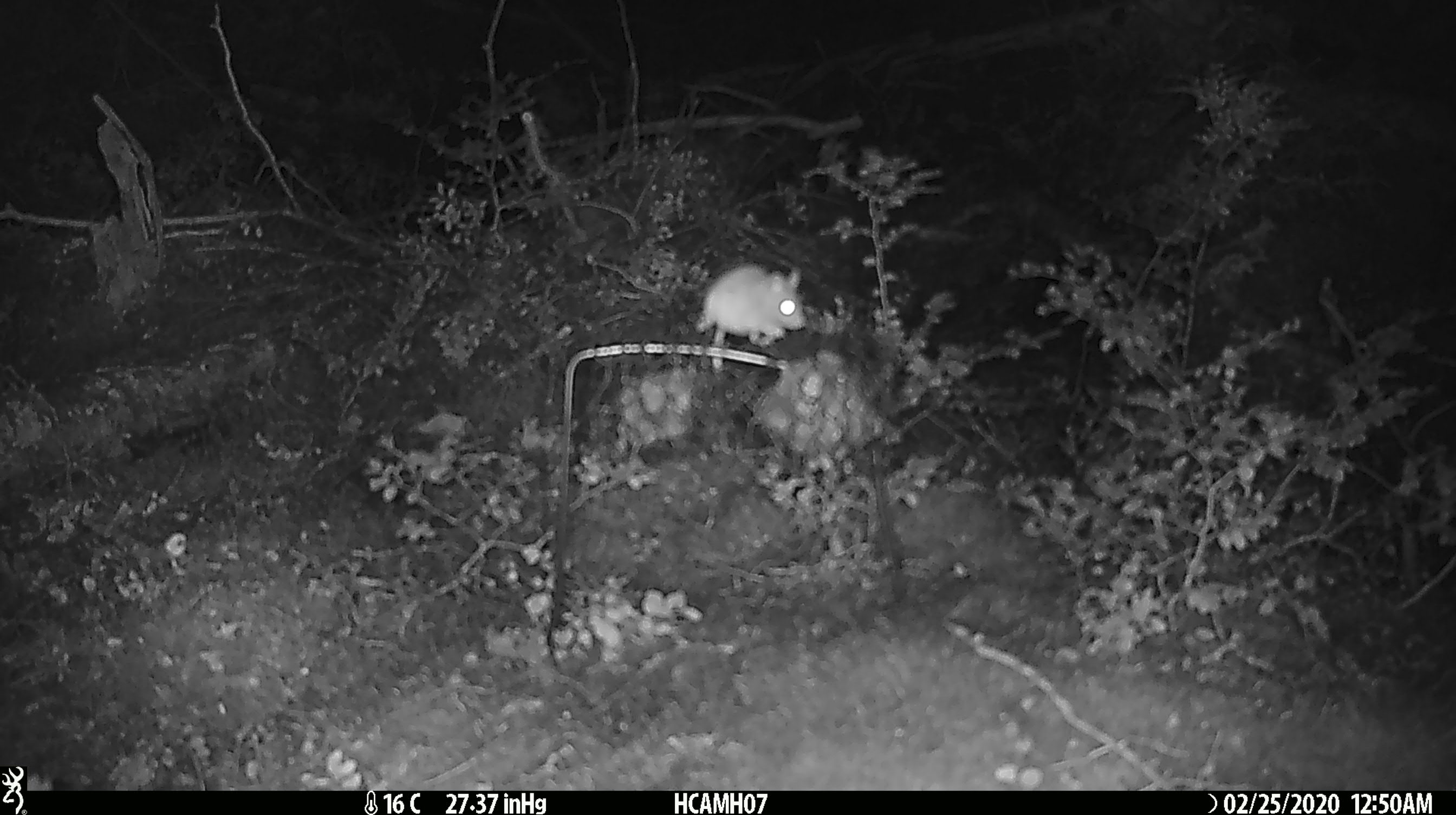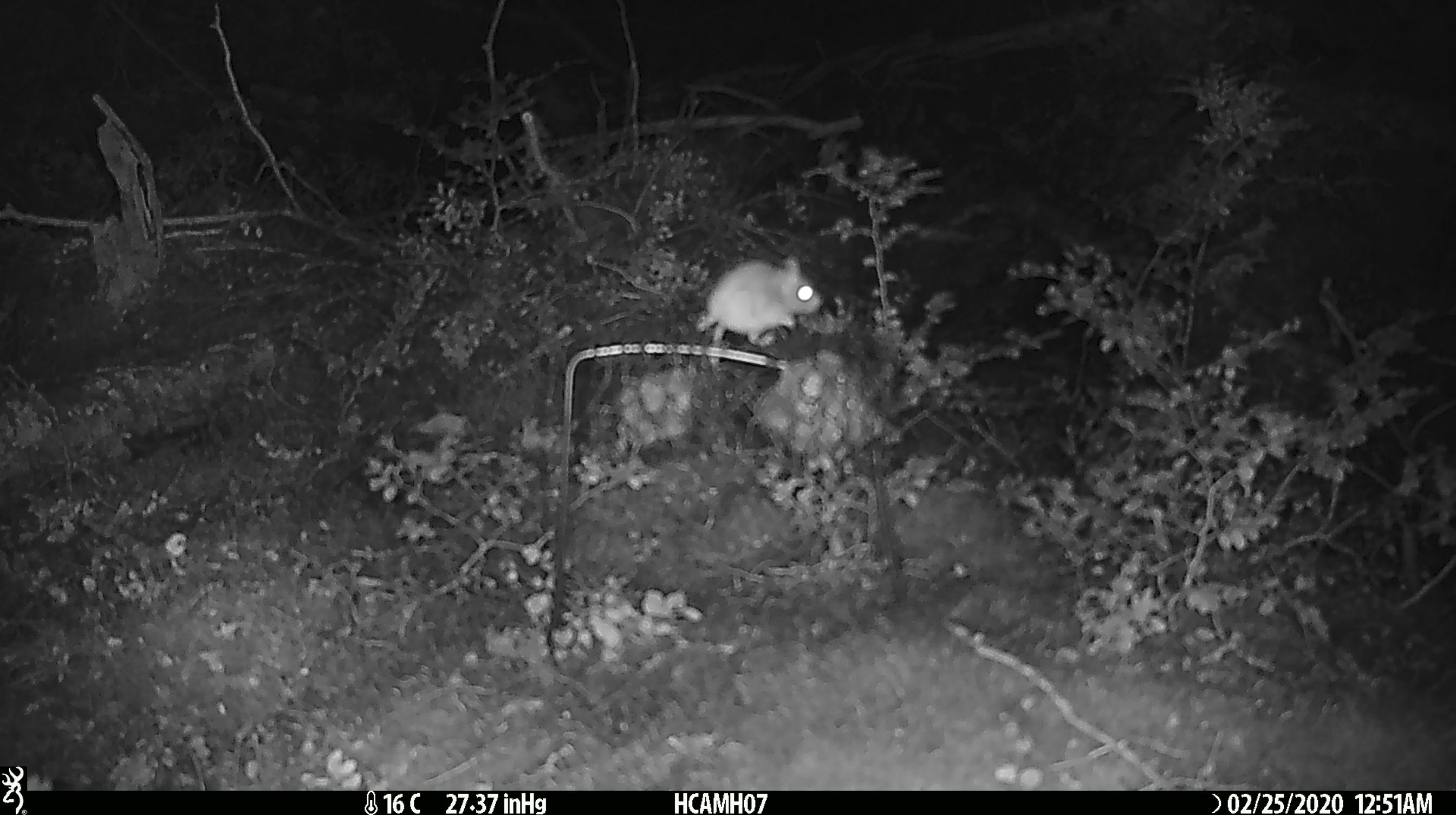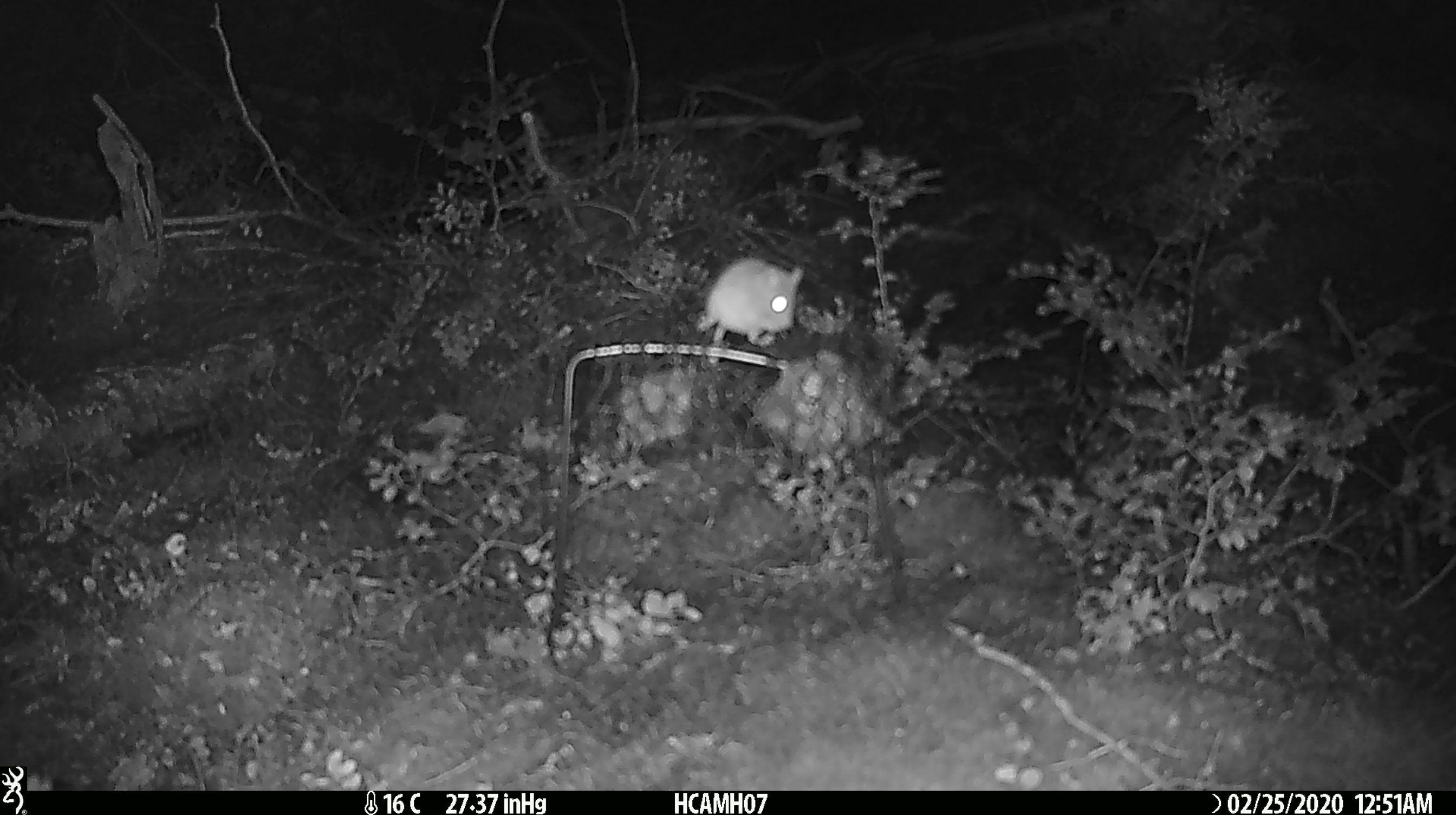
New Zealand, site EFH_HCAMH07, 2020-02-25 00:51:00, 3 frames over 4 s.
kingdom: Animalia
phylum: Chordata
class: Mammalia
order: Rodentia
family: Muridae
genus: Mus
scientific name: Mus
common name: mouse